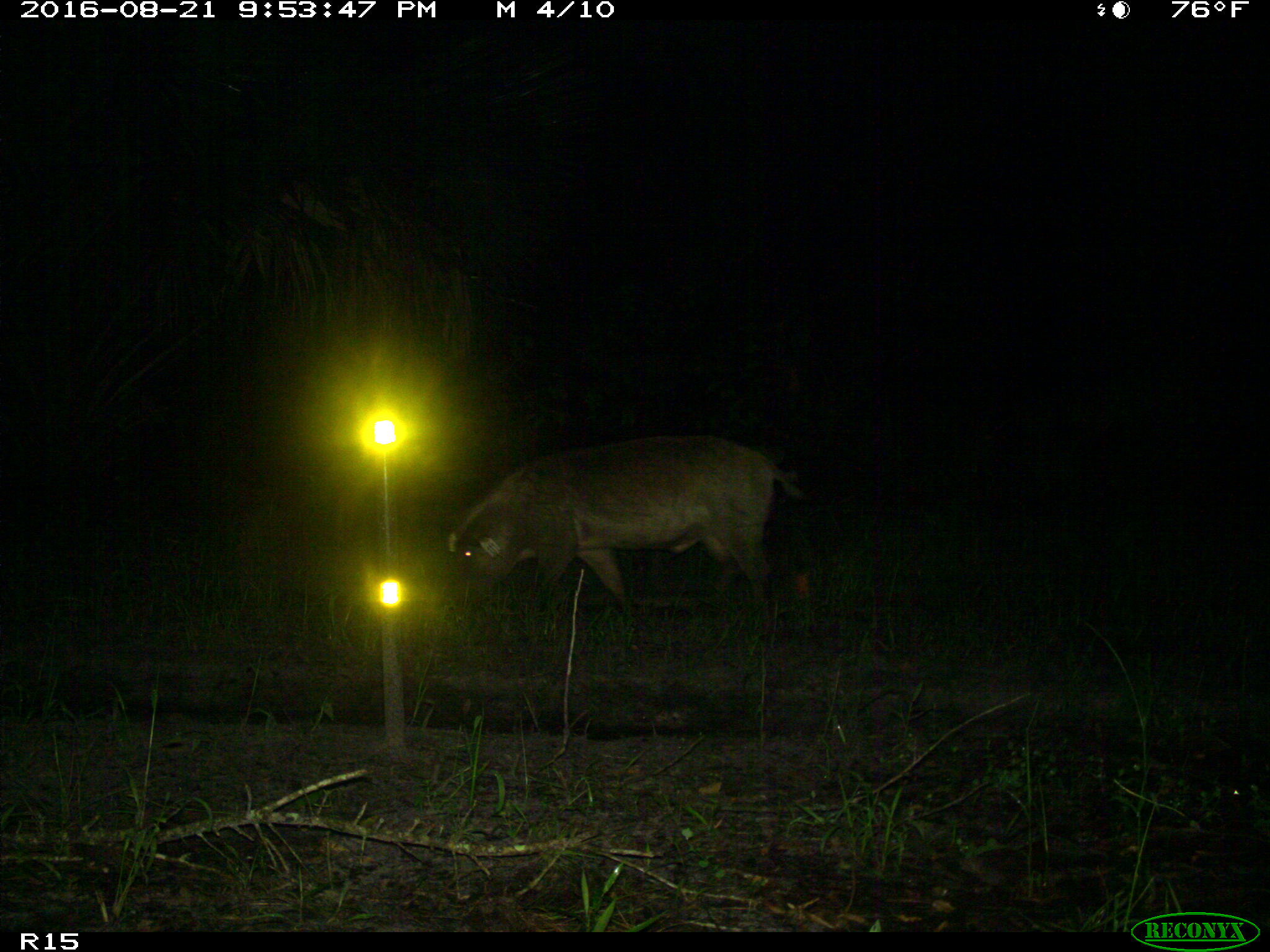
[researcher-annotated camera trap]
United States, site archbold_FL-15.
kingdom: Animalia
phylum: Chordata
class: Mammalia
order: Artiodactyla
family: Suidae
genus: Sus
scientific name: Sus scrofa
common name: wild boar